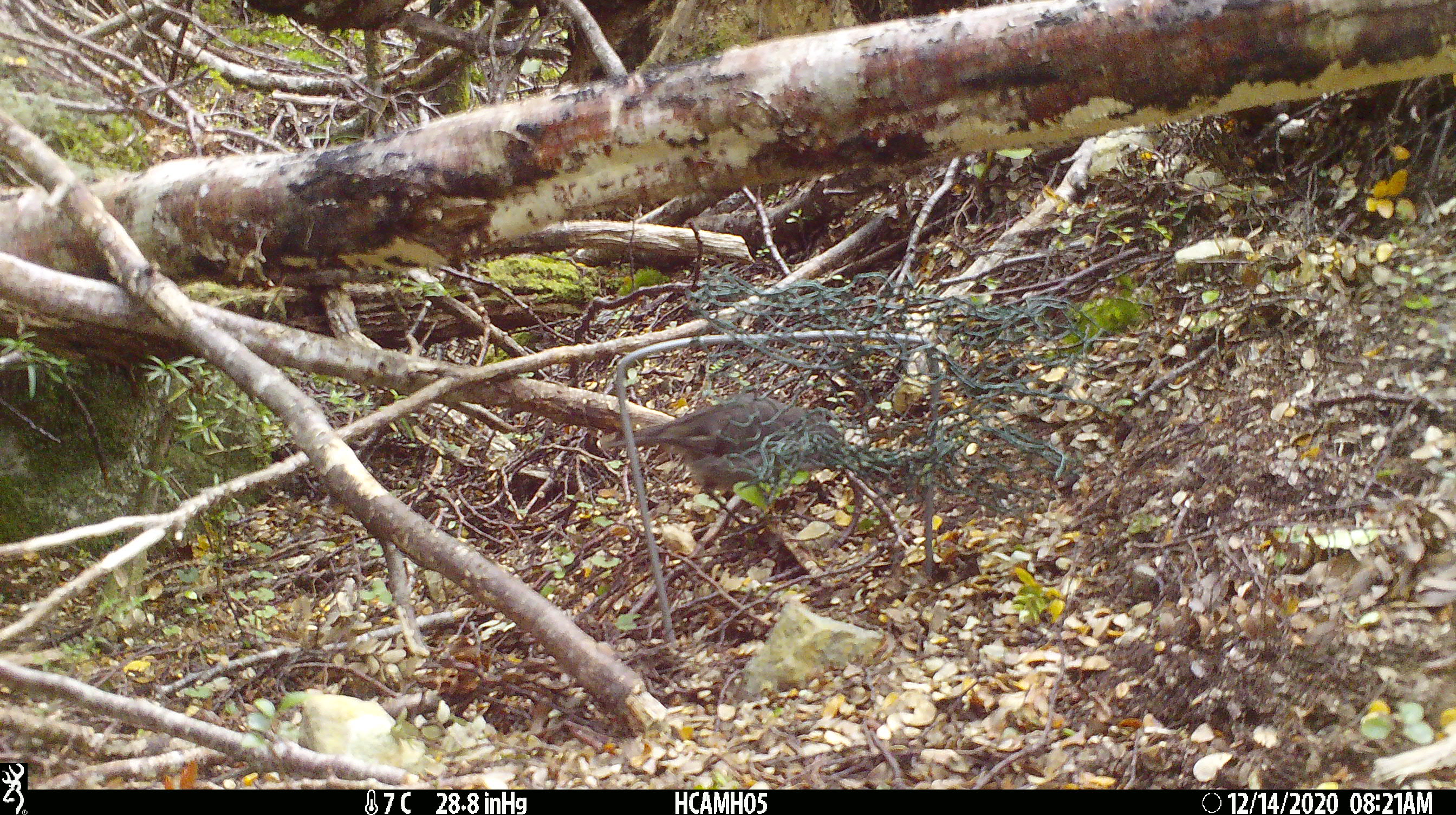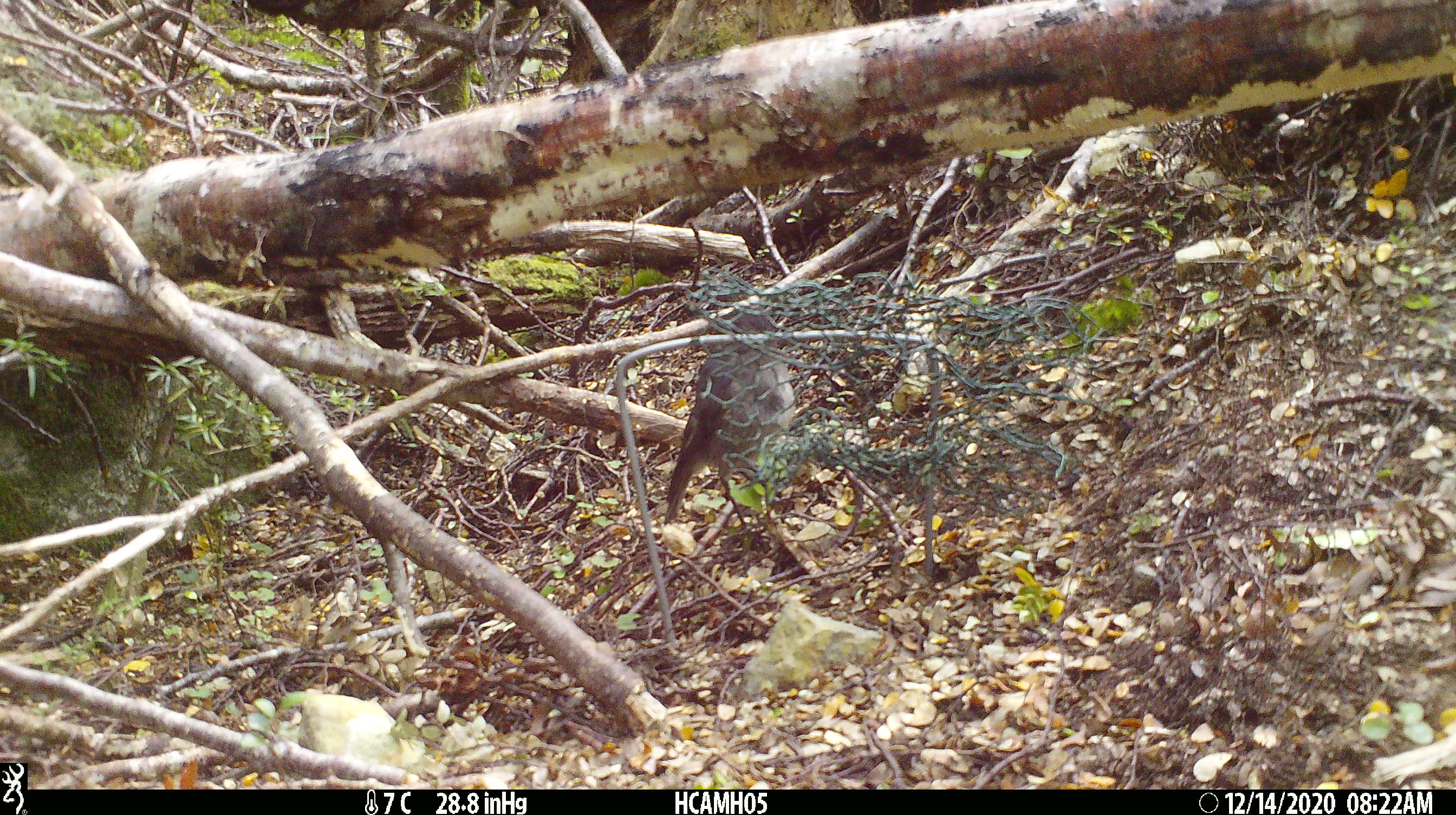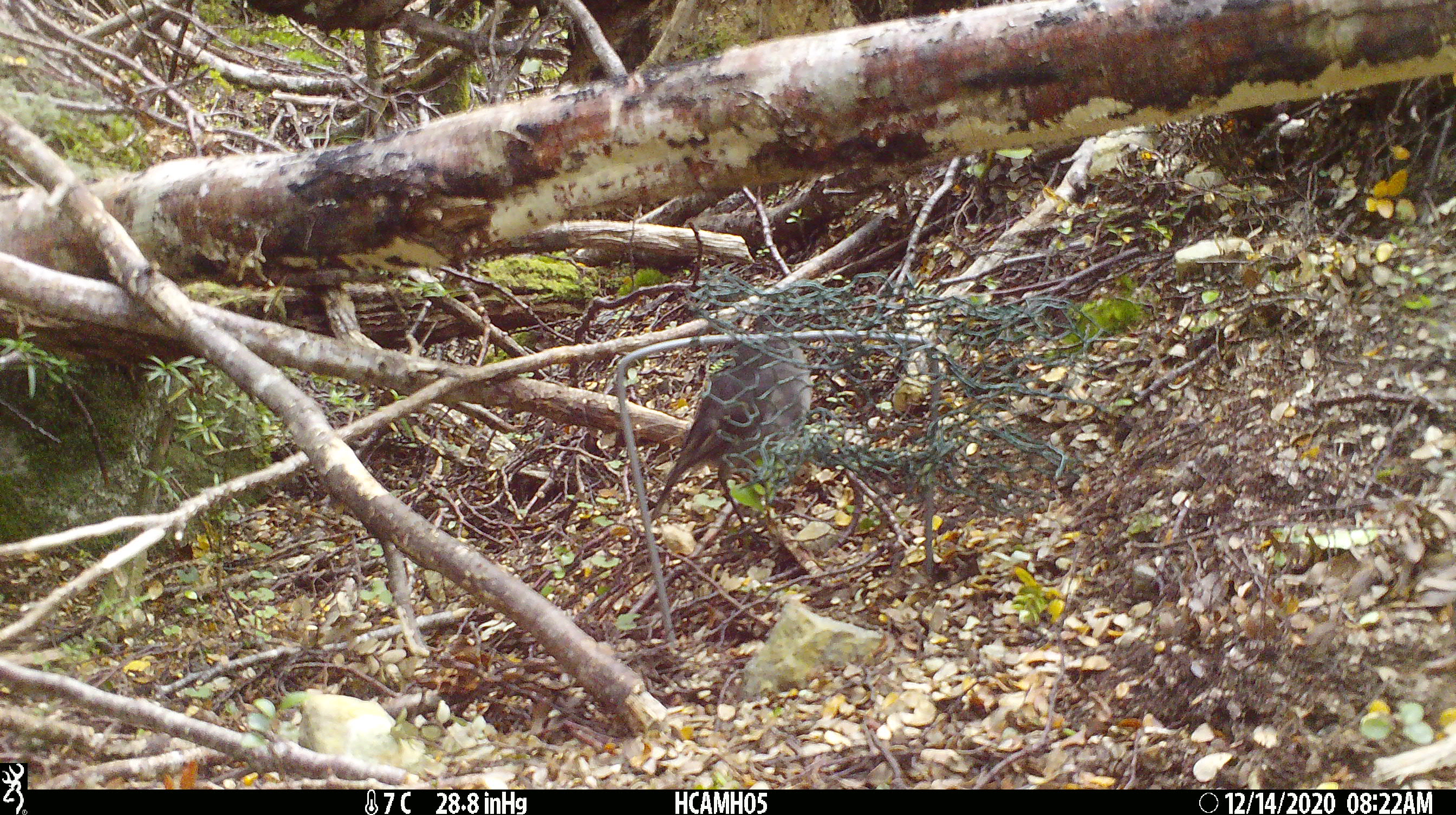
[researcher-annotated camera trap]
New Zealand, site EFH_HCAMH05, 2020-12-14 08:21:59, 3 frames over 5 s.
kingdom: Animalia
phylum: Chordata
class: Aves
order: Passeriformes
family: Petroicidae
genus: Petroica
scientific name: Petroica australis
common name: new zealand robin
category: robin